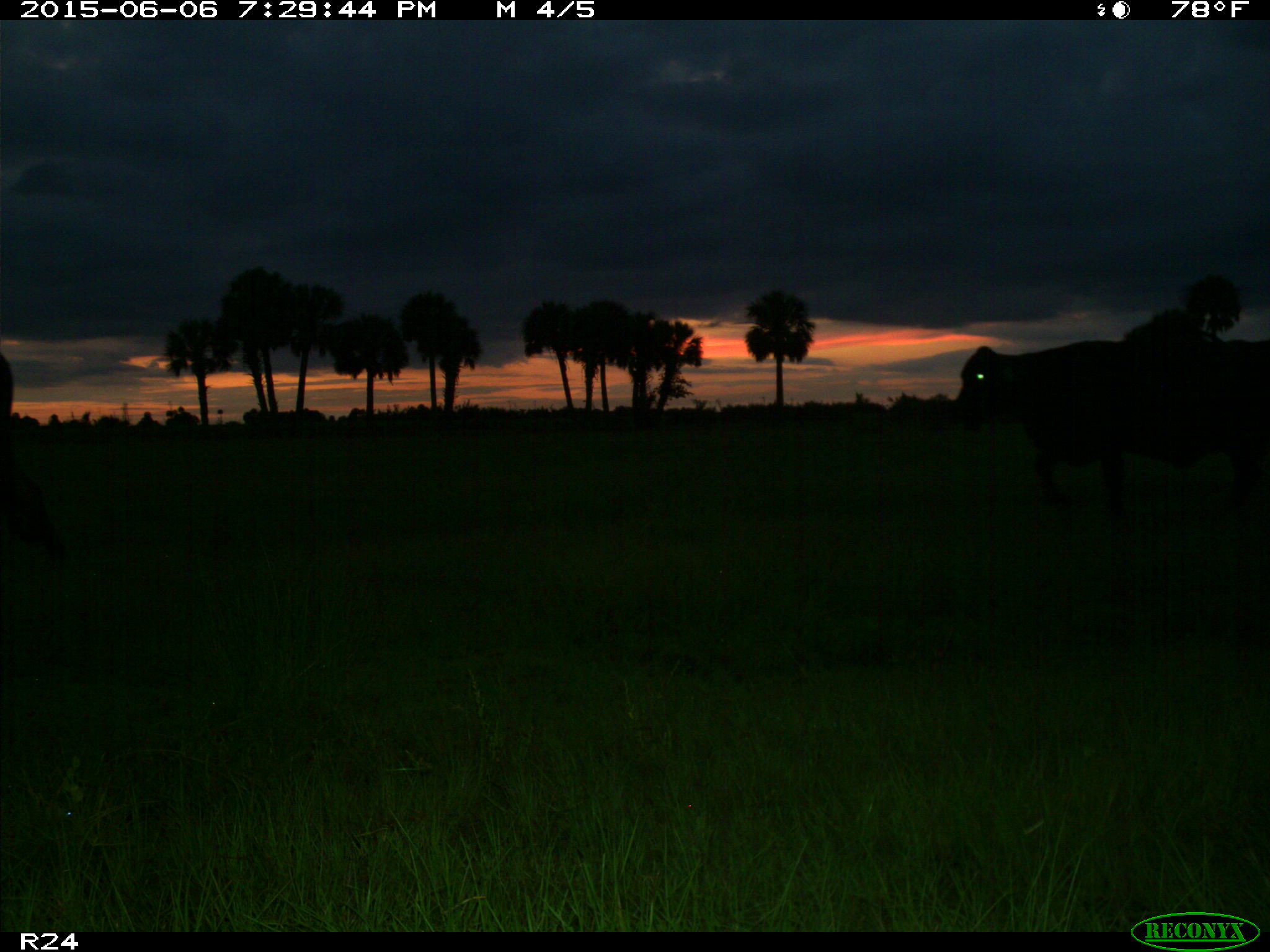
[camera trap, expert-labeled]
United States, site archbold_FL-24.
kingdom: Animalia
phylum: Chordata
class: Mammalia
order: Artiodactyla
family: Bovidae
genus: Bos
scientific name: Bos taurus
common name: domestic cow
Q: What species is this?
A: Bos taurus (domestic cow).